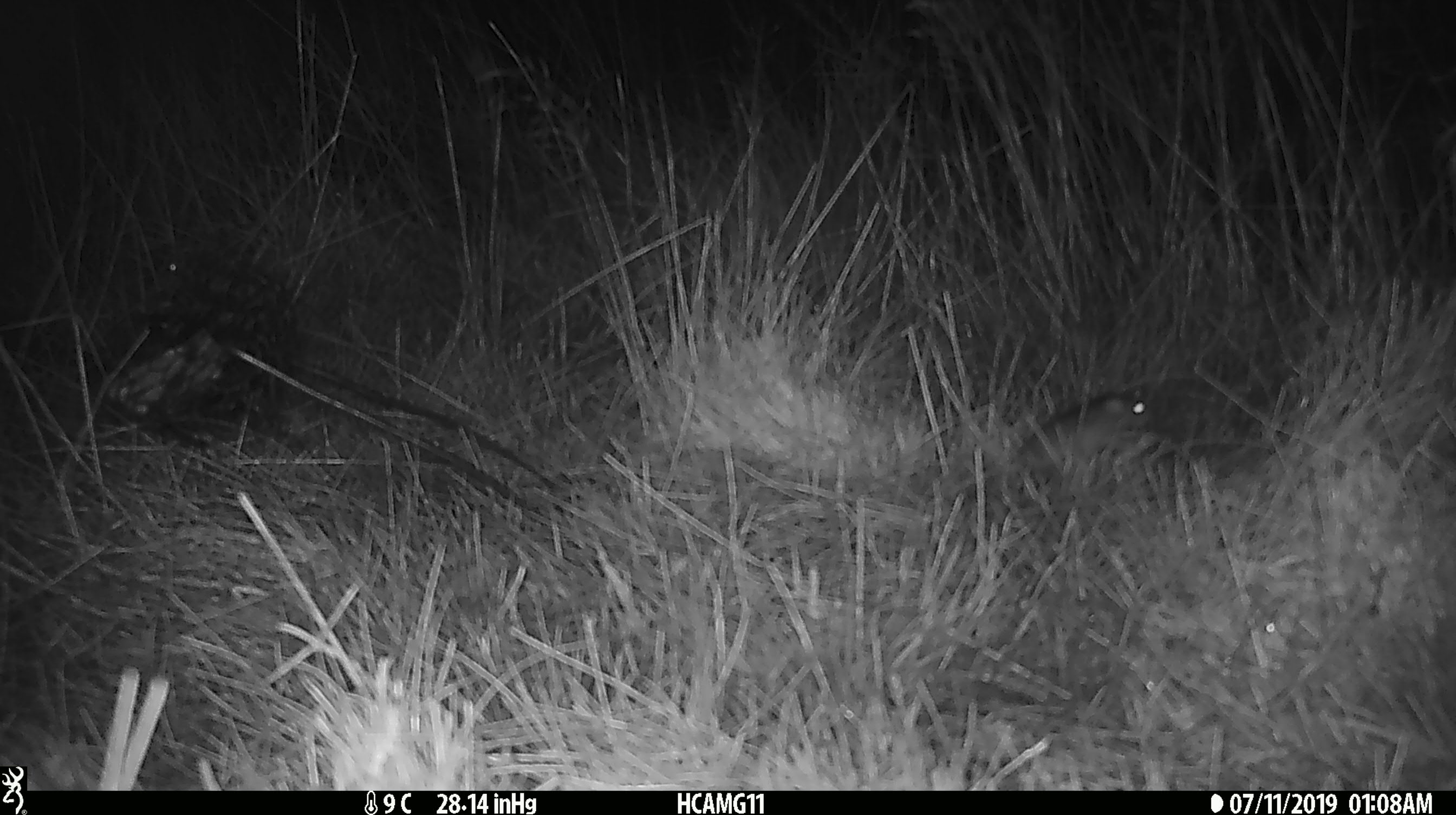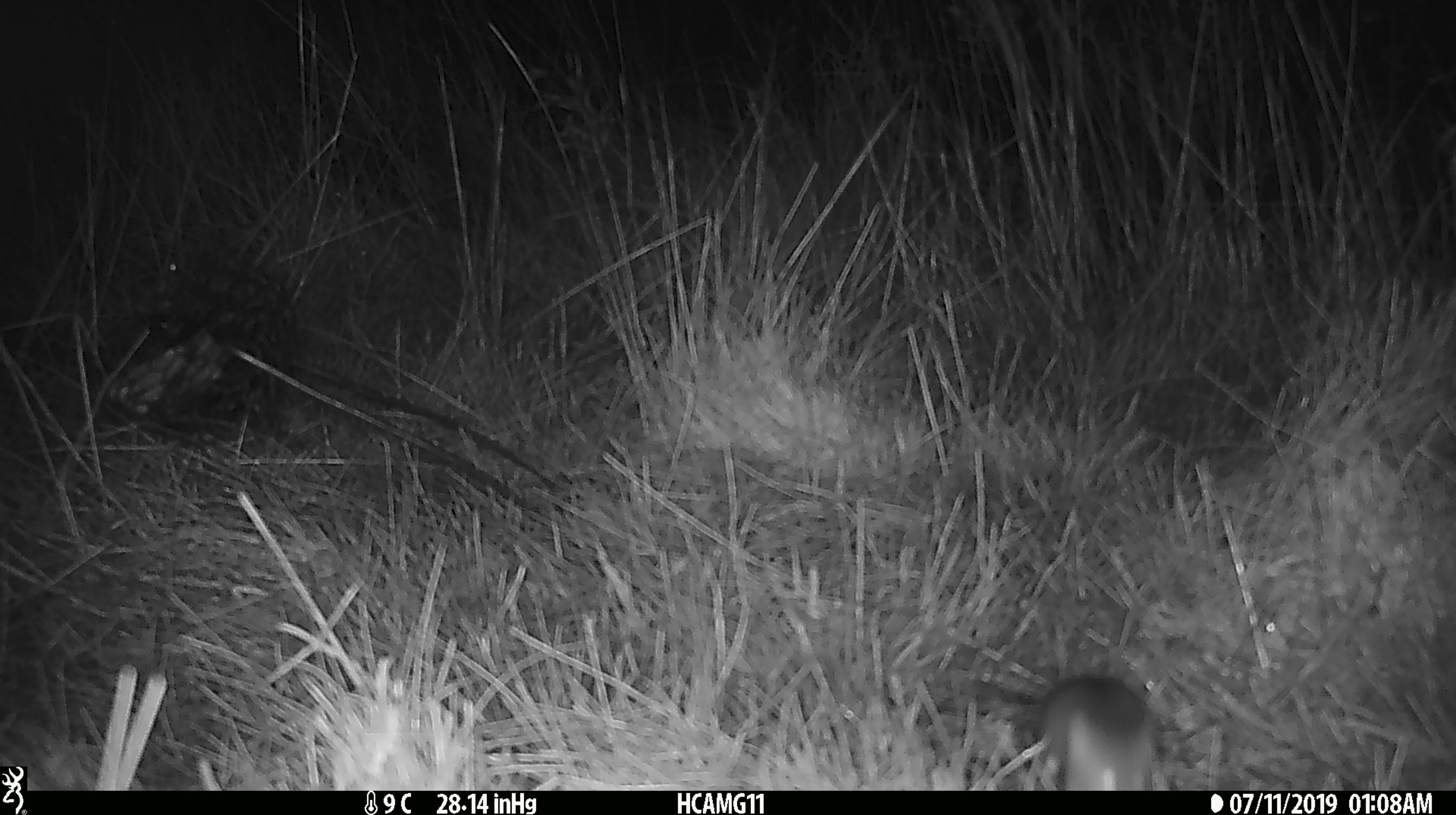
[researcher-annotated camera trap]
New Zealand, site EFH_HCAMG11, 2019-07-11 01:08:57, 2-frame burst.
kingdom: Animalia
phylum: Chordata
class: Mammalia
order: Rodentia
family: Muridae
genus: Mus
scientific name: Mus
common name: mouse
Mouse (Mus).